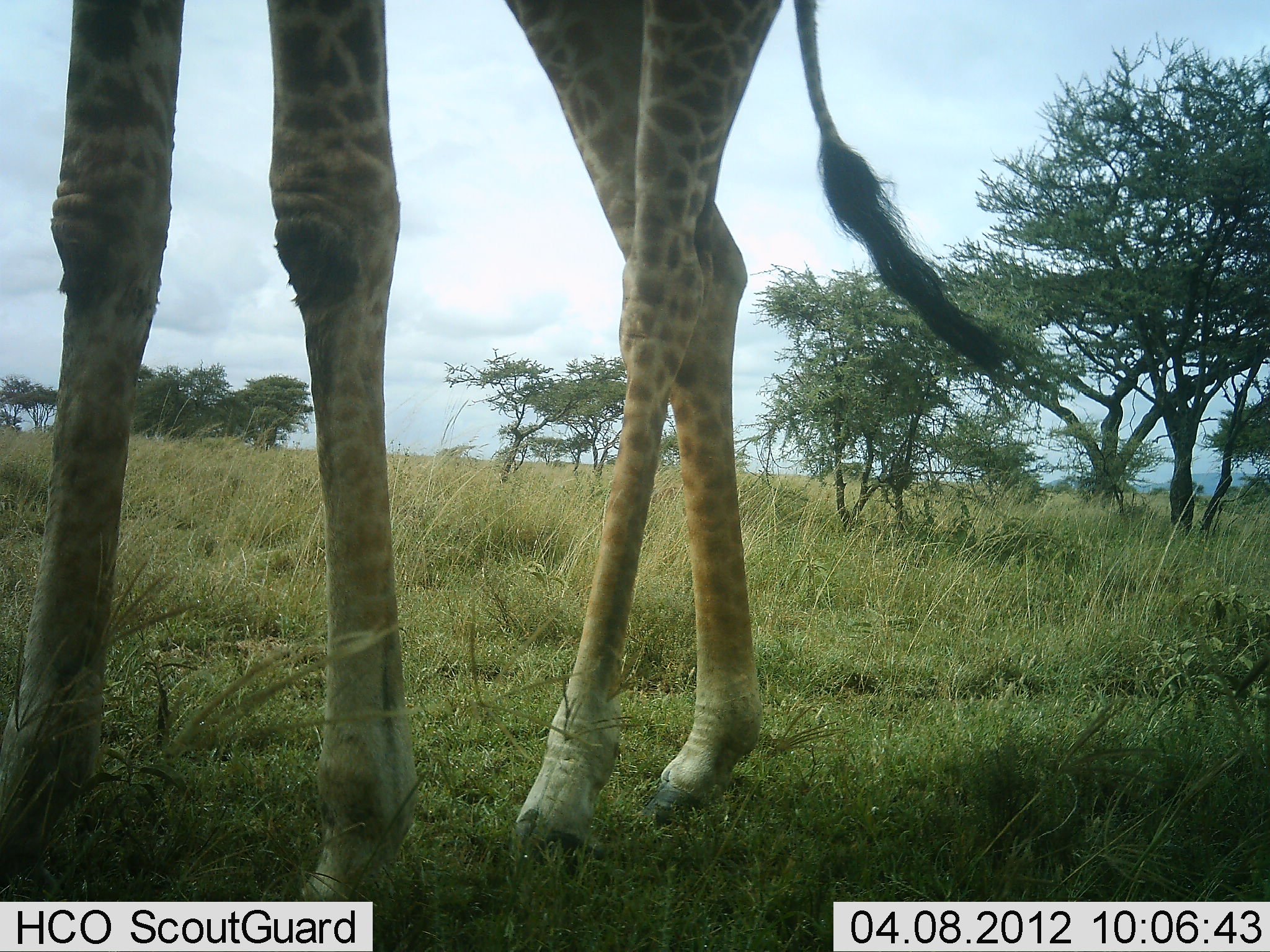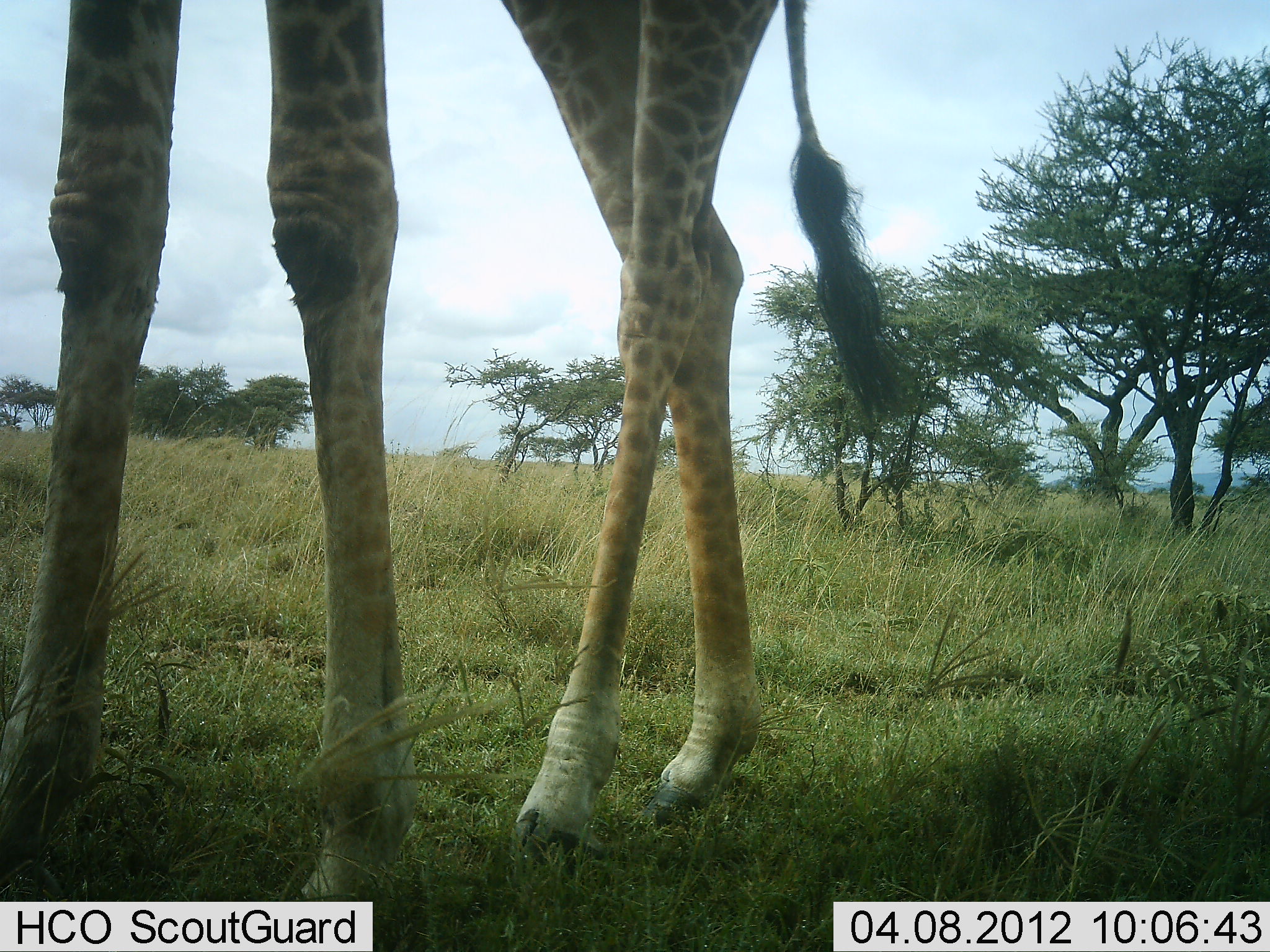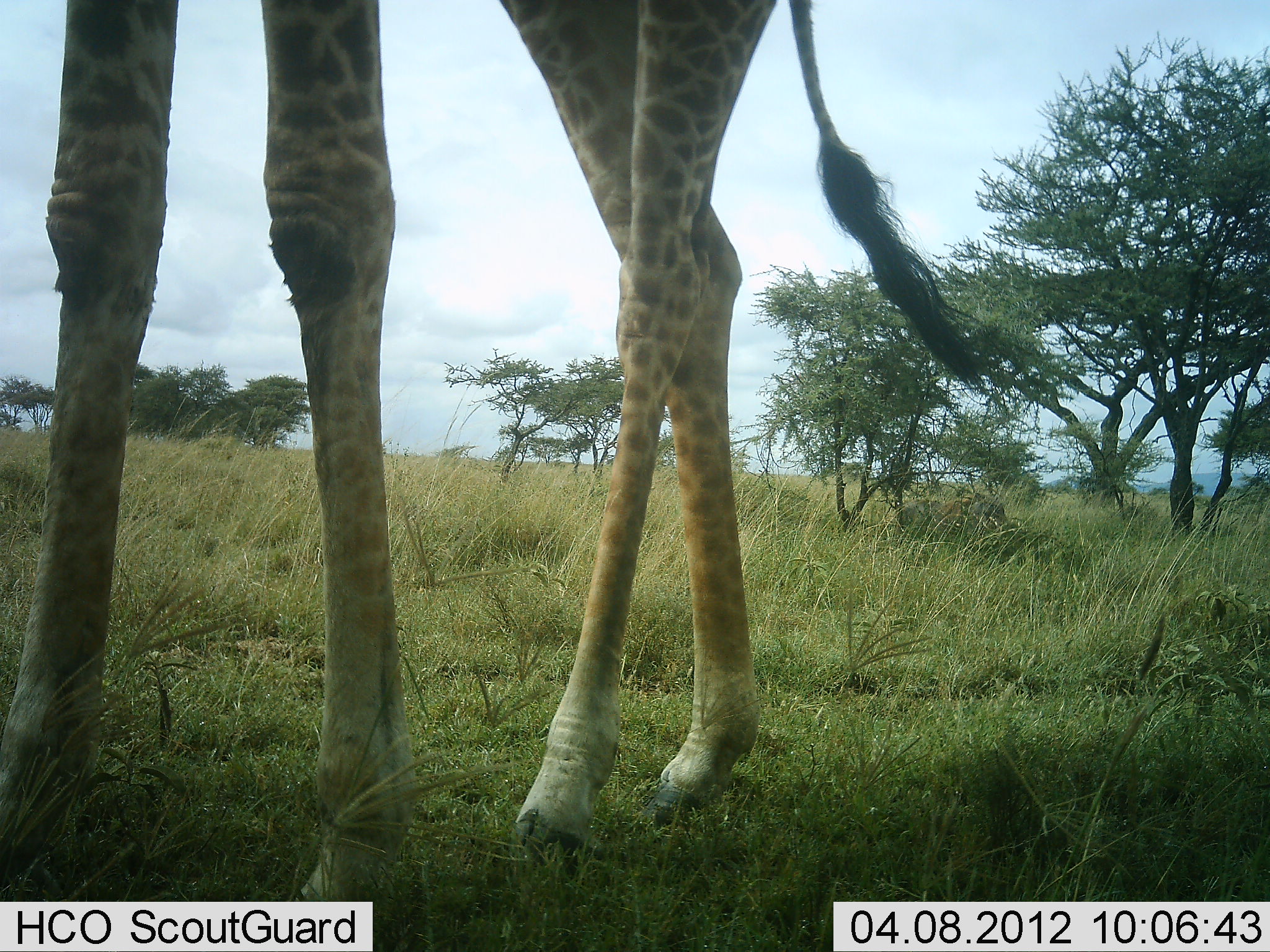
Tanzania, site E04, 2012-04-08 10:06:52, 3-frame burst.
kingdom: Animalia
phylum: Chordata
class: Mammalia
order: Artiodactyla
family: Giraffidae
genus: Giraffa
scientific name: Giraffa camelopardalis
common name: giraffe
Giraffe (Giraffa camelopardalis), count 1. Behavior (volunteer vote fractions): standing 80%, resting 0%, moving 5%, interacting 0%. Young present (vote fraction): 0%. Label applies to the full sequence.